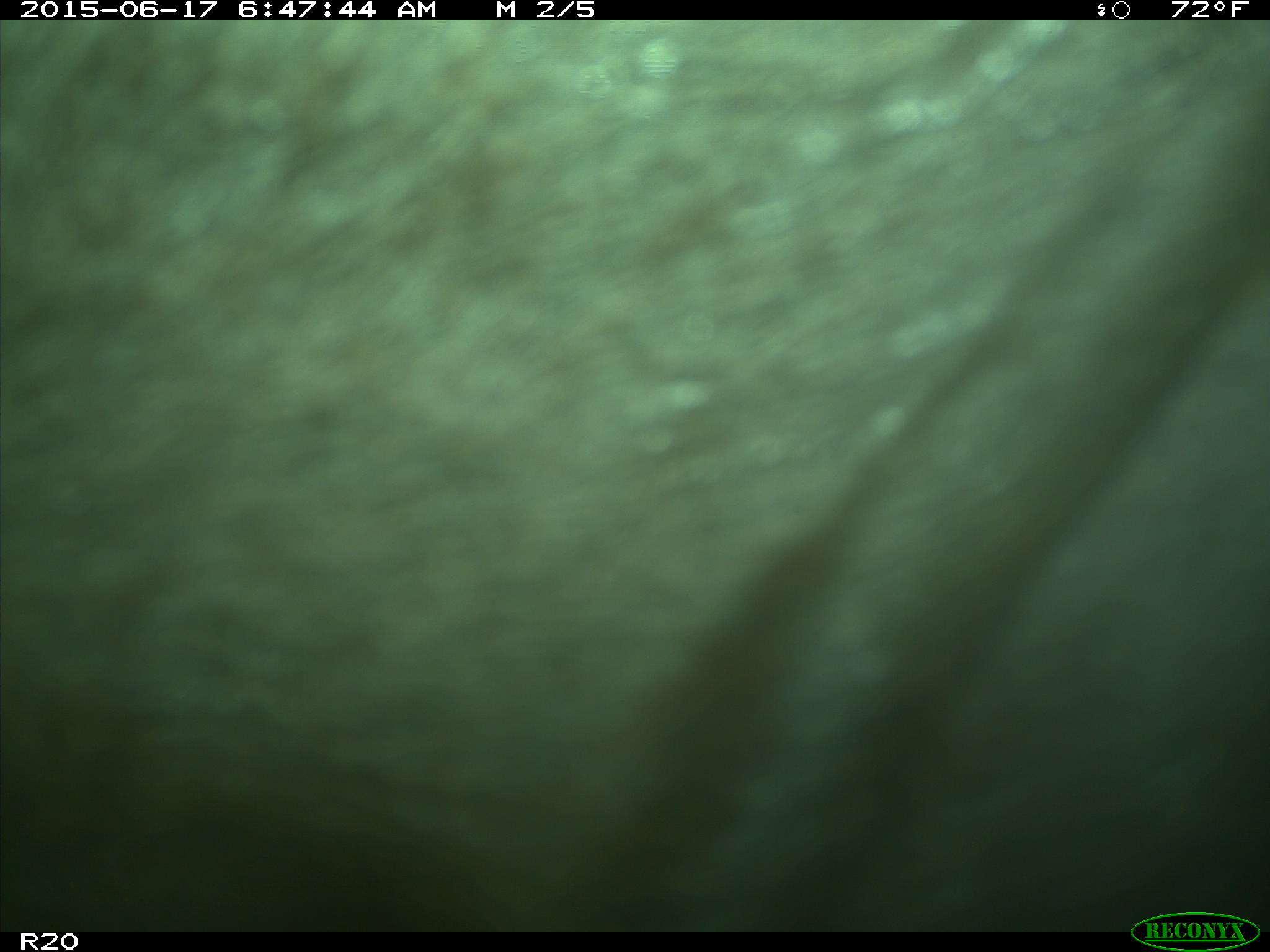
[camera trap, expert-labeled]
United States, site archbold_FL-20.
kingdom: Animalia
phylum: Chordata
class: Mammalia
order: Artiodactyla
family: Bovidae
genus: Bos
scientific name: Bos taurus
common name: domestic cow